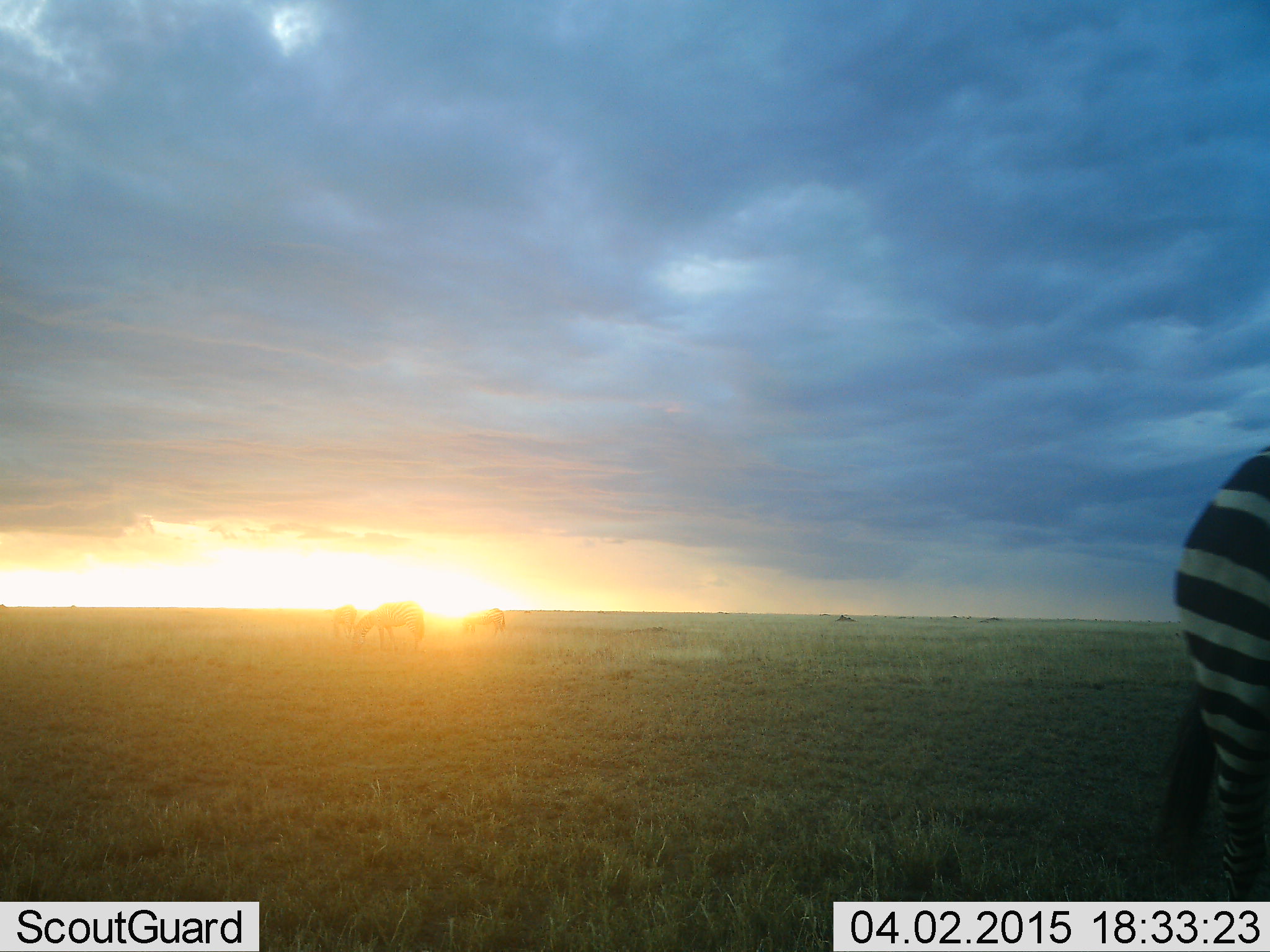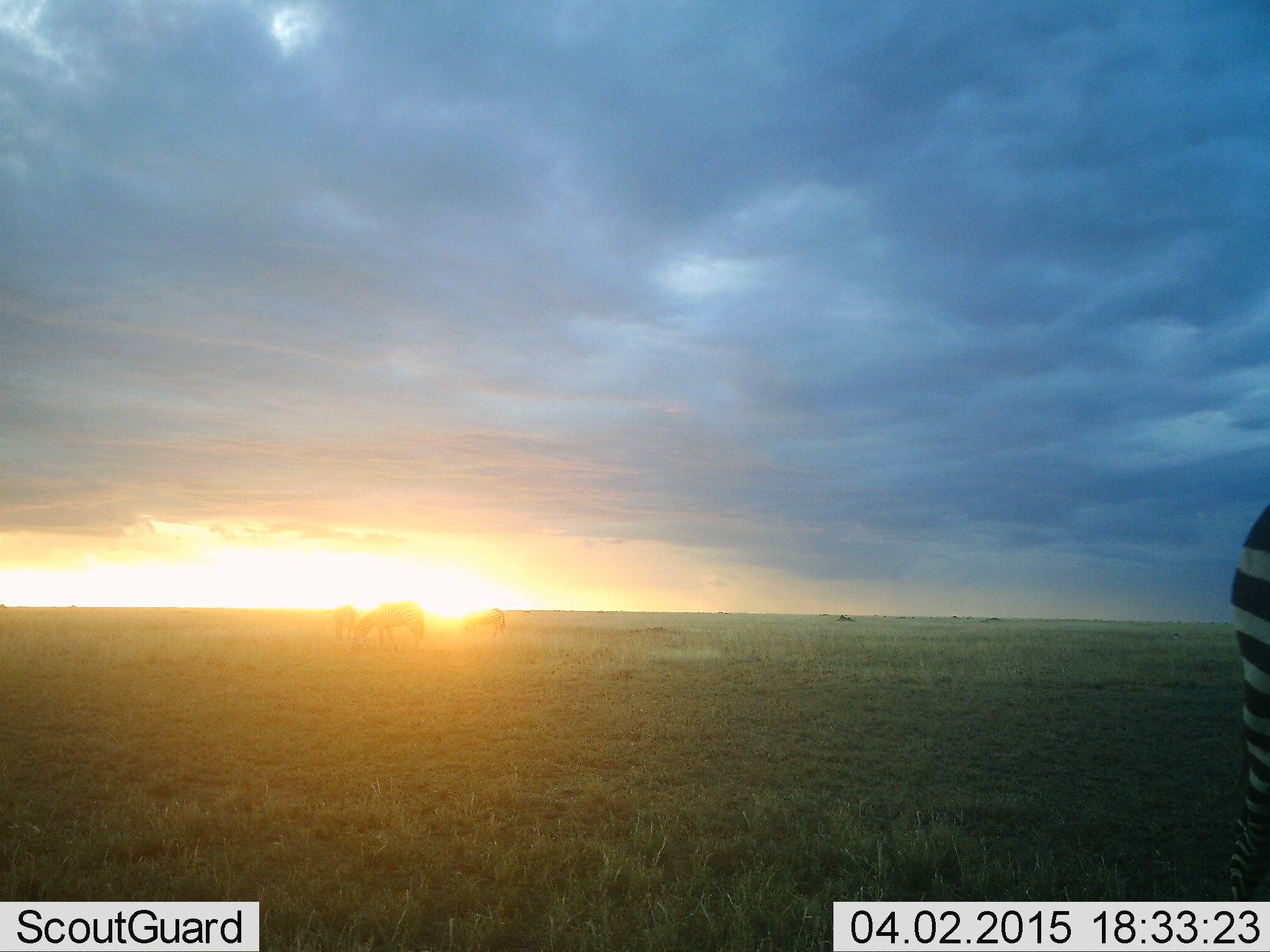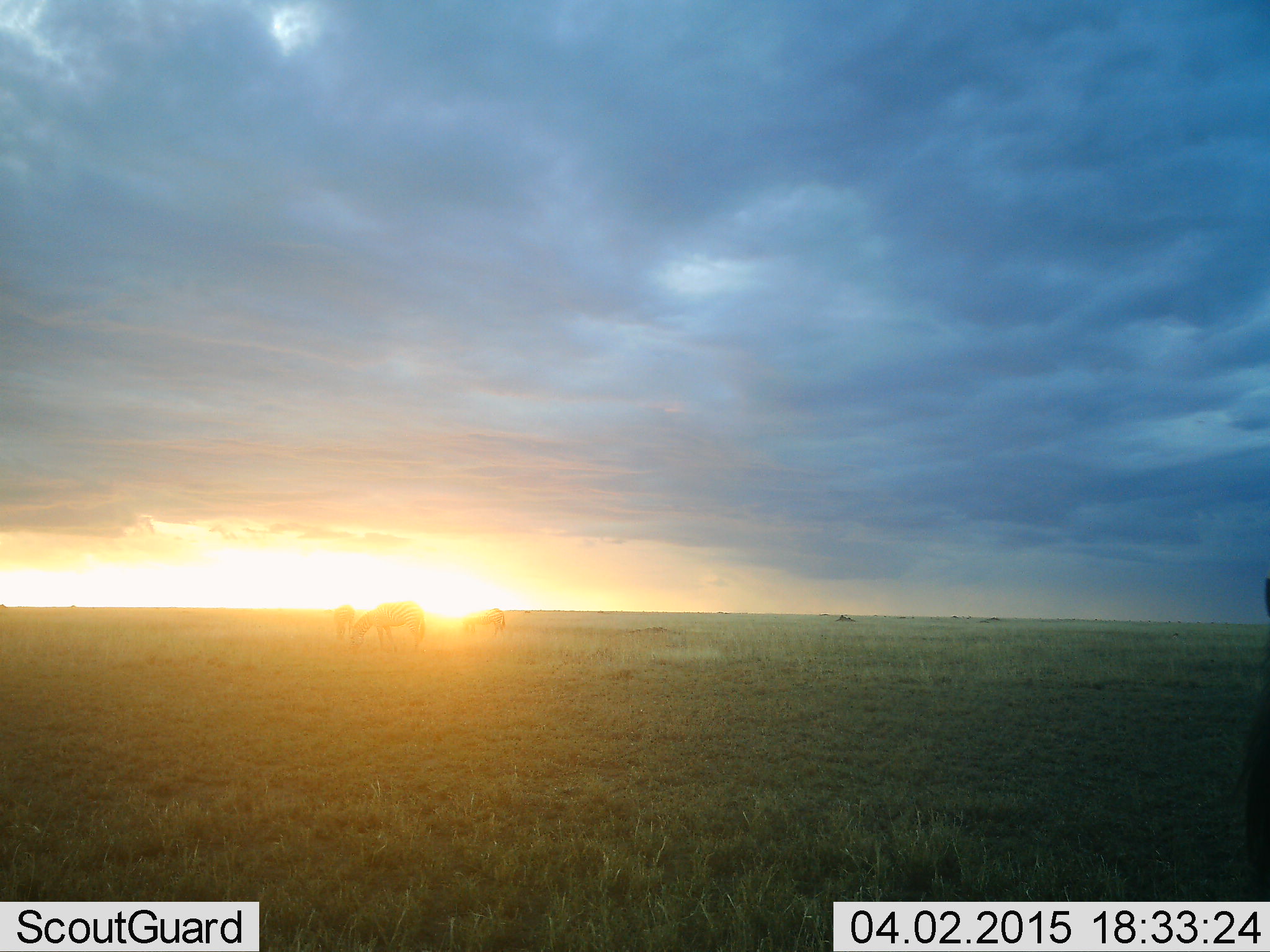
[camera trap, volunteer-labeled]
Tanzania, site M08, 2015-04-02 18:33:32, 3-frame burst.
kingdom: Animalia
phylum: Chordata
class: Mammalia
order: Perissodactyla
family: Equidae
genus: Equus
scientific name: Equus quagga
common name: plains zebra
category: zebra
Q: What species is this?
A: Zebra (plains zebra) (Equus quagga).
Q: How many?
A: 4.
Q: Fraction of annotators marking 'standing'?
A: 20%.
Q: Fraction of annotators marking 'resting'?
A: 0%.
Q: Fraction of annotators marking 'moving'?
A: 60%.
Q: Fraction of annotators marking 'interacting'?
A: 0%.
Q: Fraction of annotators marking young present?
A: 0%.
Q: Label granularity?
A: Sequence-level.